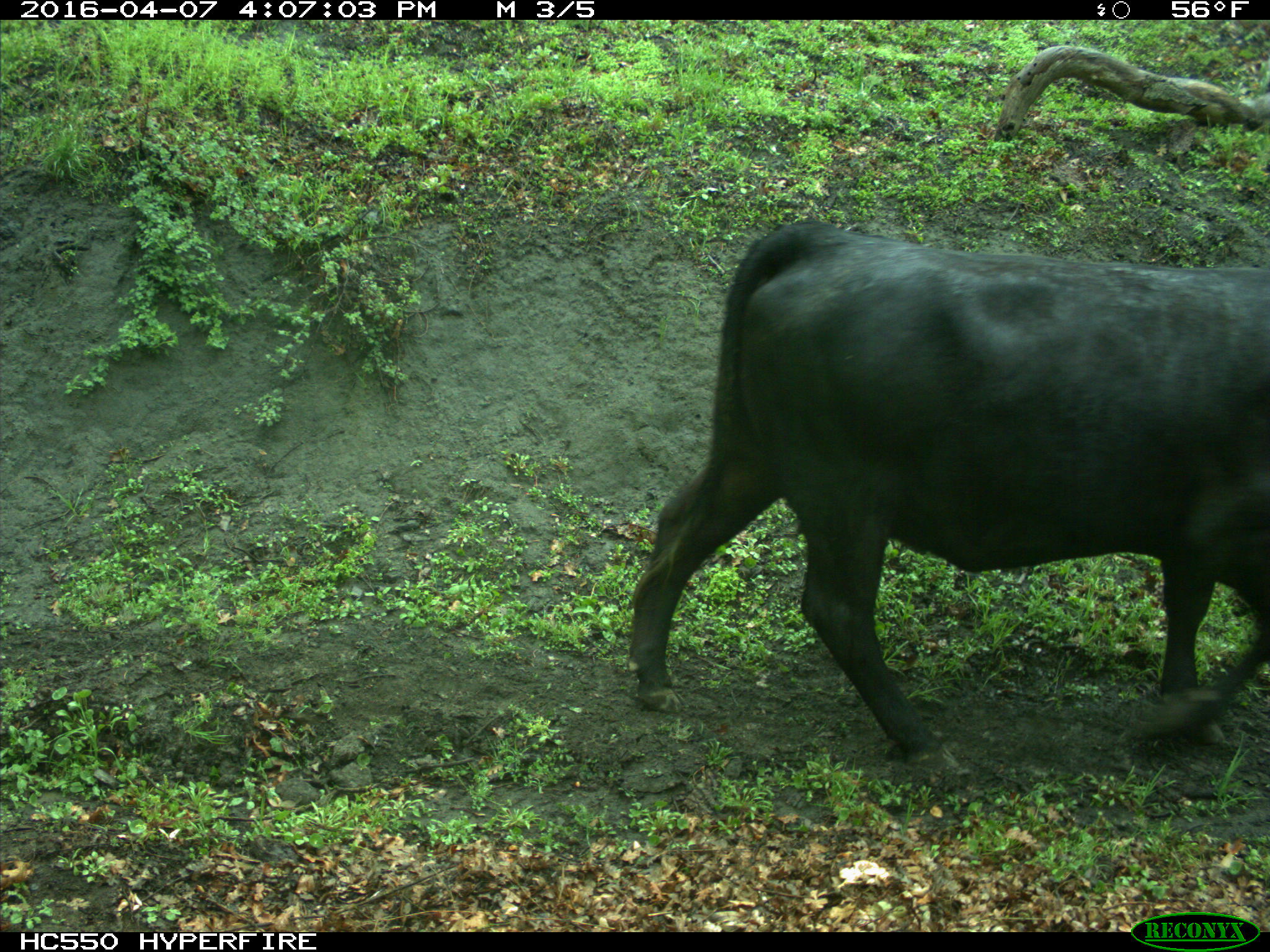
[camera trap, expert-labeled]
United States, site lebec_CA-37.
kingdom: Animalia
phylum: Chordata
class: Mammalia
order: Artiodactyla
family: Bovidae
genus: Bos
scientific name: Bos taurus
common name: domestic cow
Bos taurus (domestic cow).